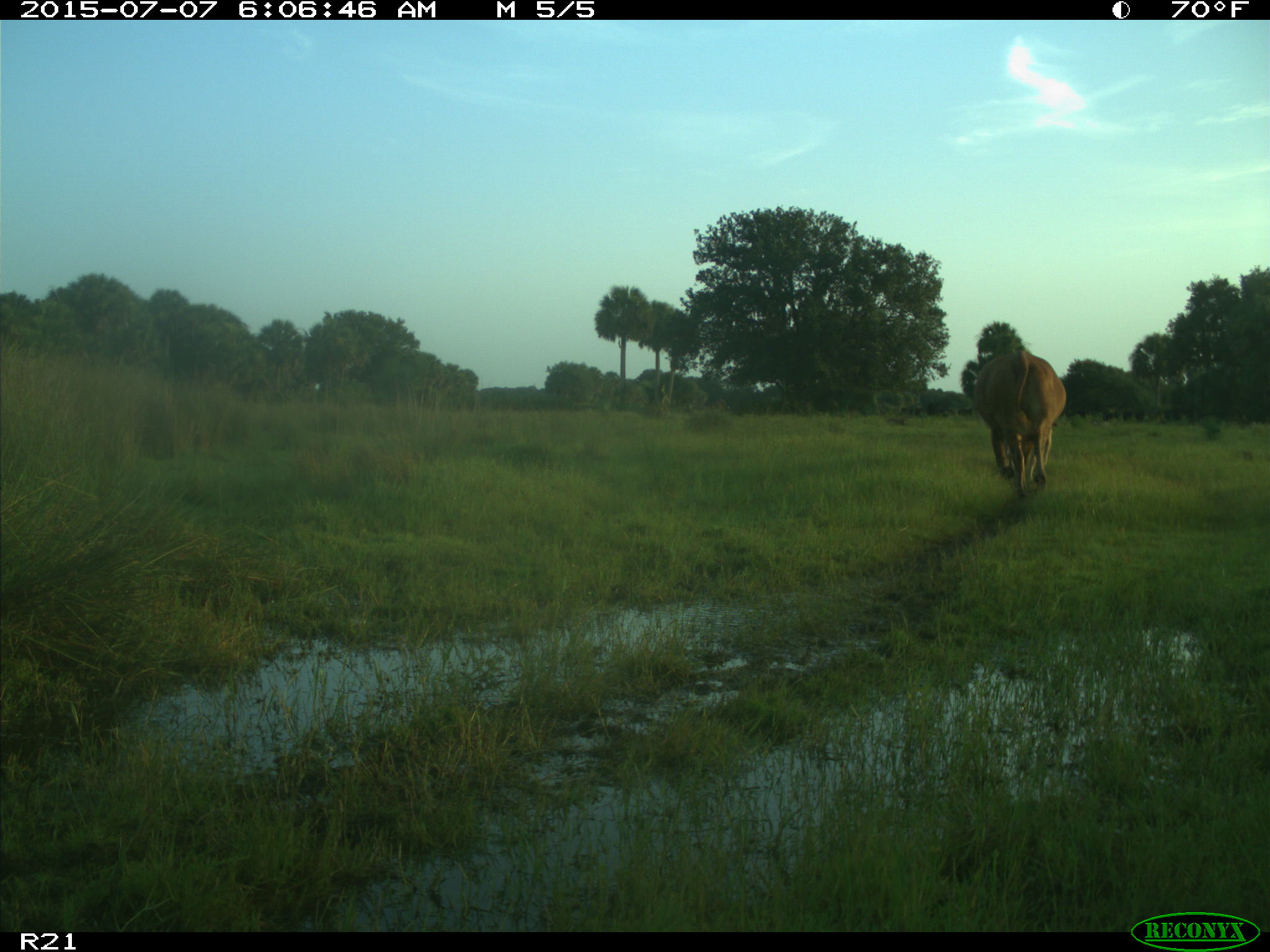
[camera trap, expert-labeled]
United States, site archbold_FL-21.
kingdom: Animalia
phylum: Chordata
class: Mammalia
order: Artiodactyla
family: Bovidae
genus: Bos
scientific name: Bos taurus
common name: domestic cow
Bos taurus (domestic cow).